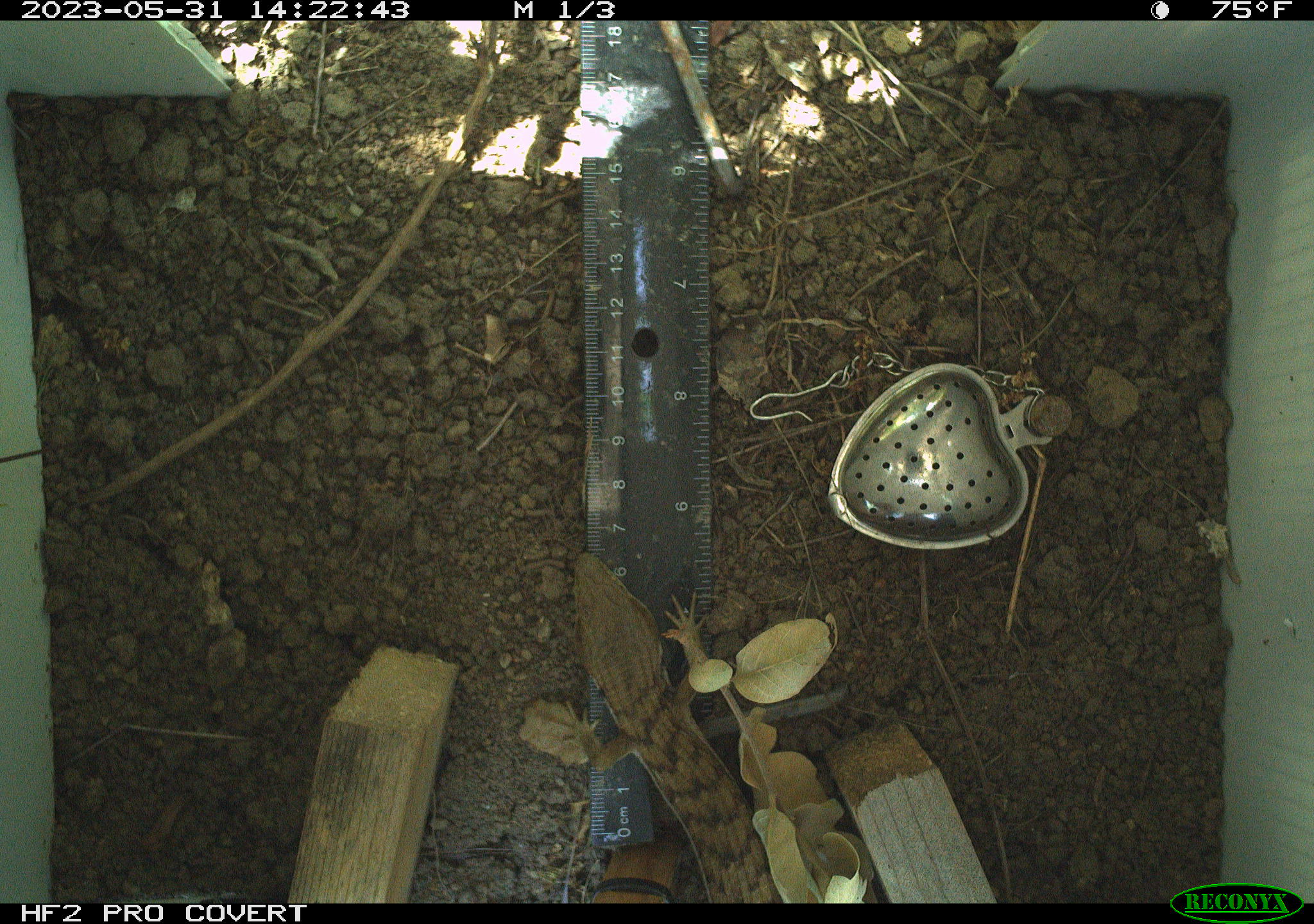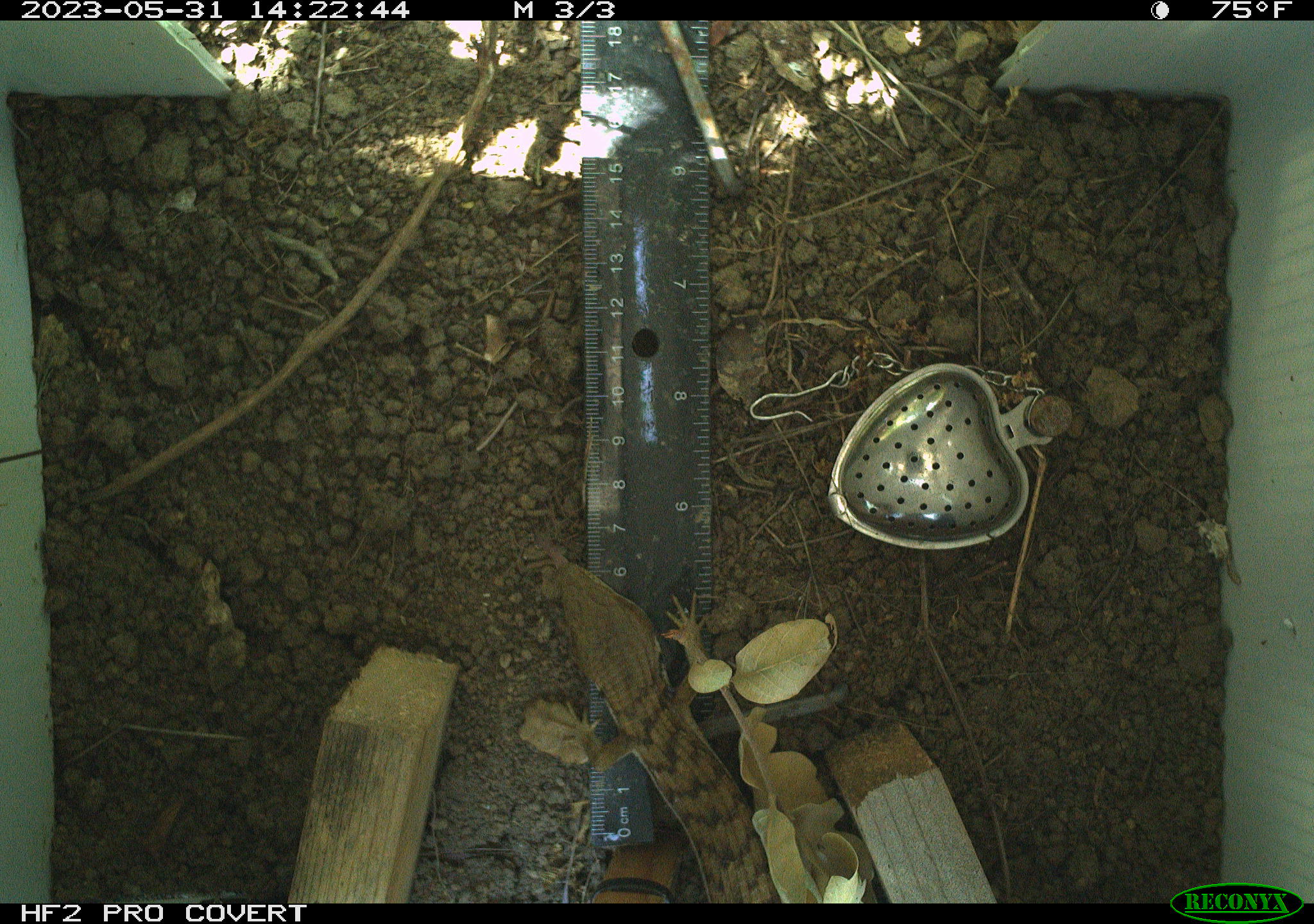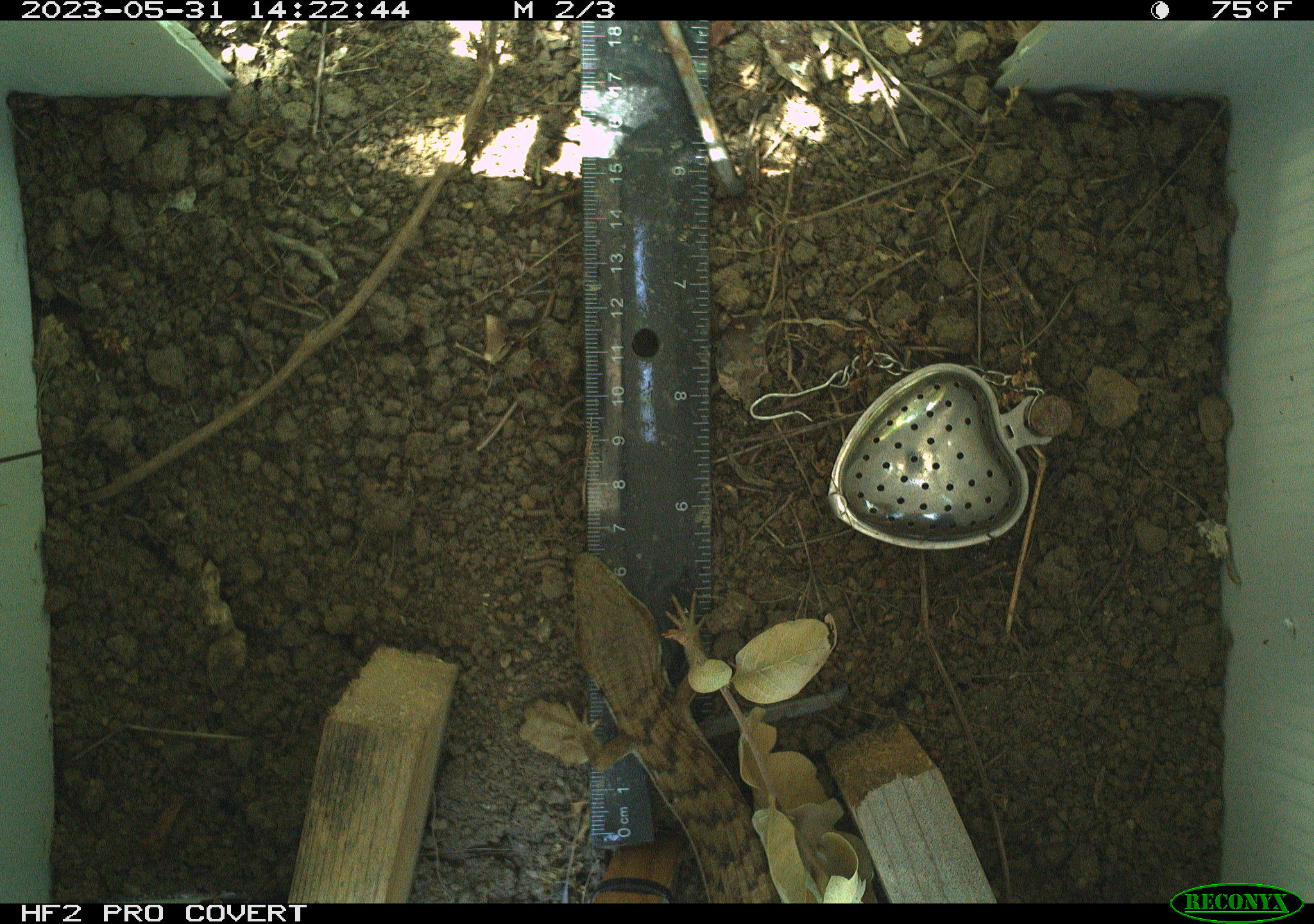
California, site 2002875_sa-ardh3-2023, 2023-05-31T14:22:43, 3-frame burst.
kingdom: Animalia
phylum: Chordata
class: Reptilia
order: Squamata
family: Anguidae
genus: Elgaria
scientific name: Elgaria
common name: alligator lizards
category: elgaria species